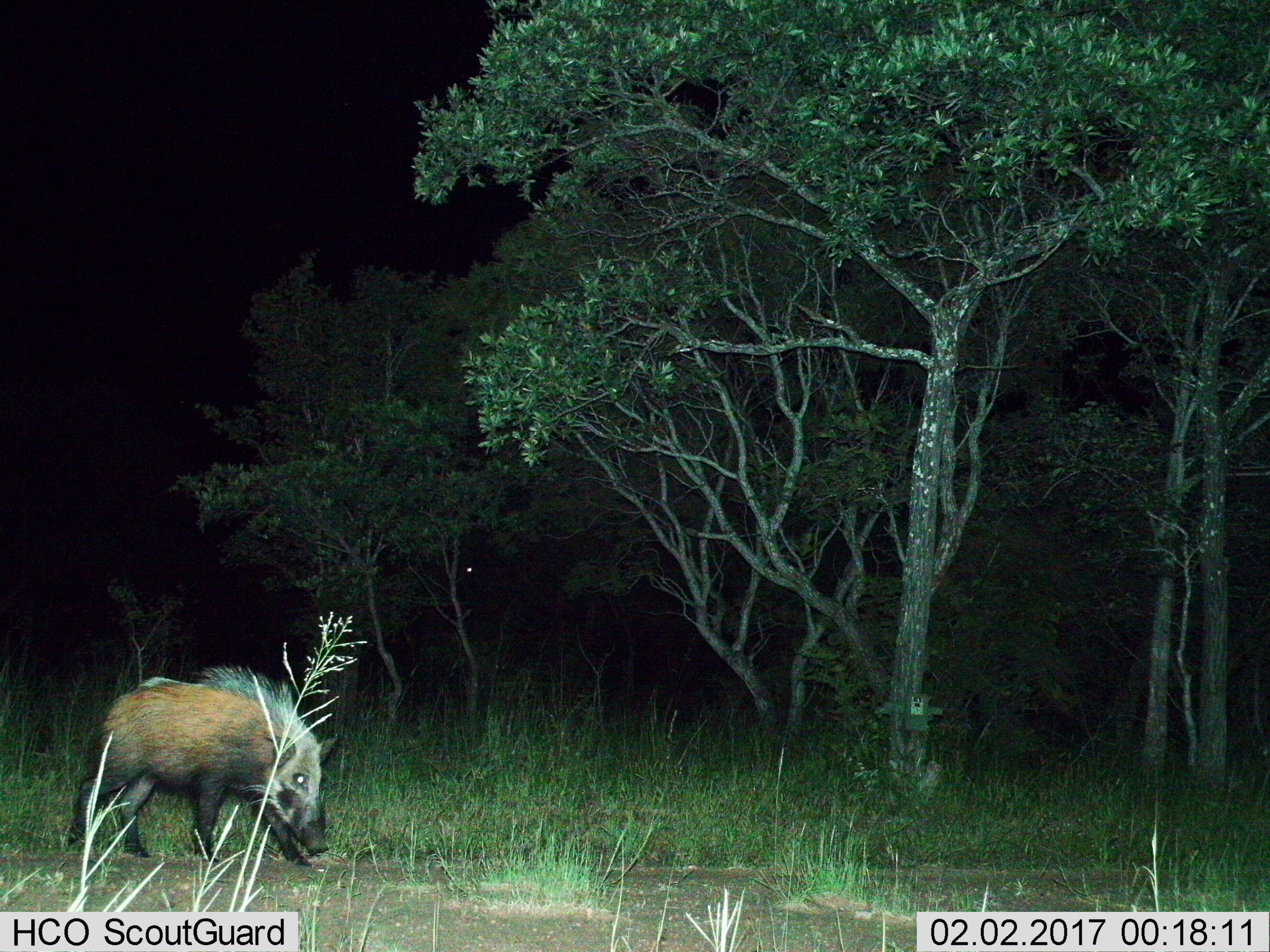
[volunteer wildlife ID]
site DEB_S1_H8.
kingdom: Animalia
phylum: Chordata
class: Mammalia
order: Artiodactyla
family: Suidae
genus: Potamochoerus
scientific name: Potamochoerus larvatus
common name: bushpig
Bushpig (Potamochoerus larvatus), count 1. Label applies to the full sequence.